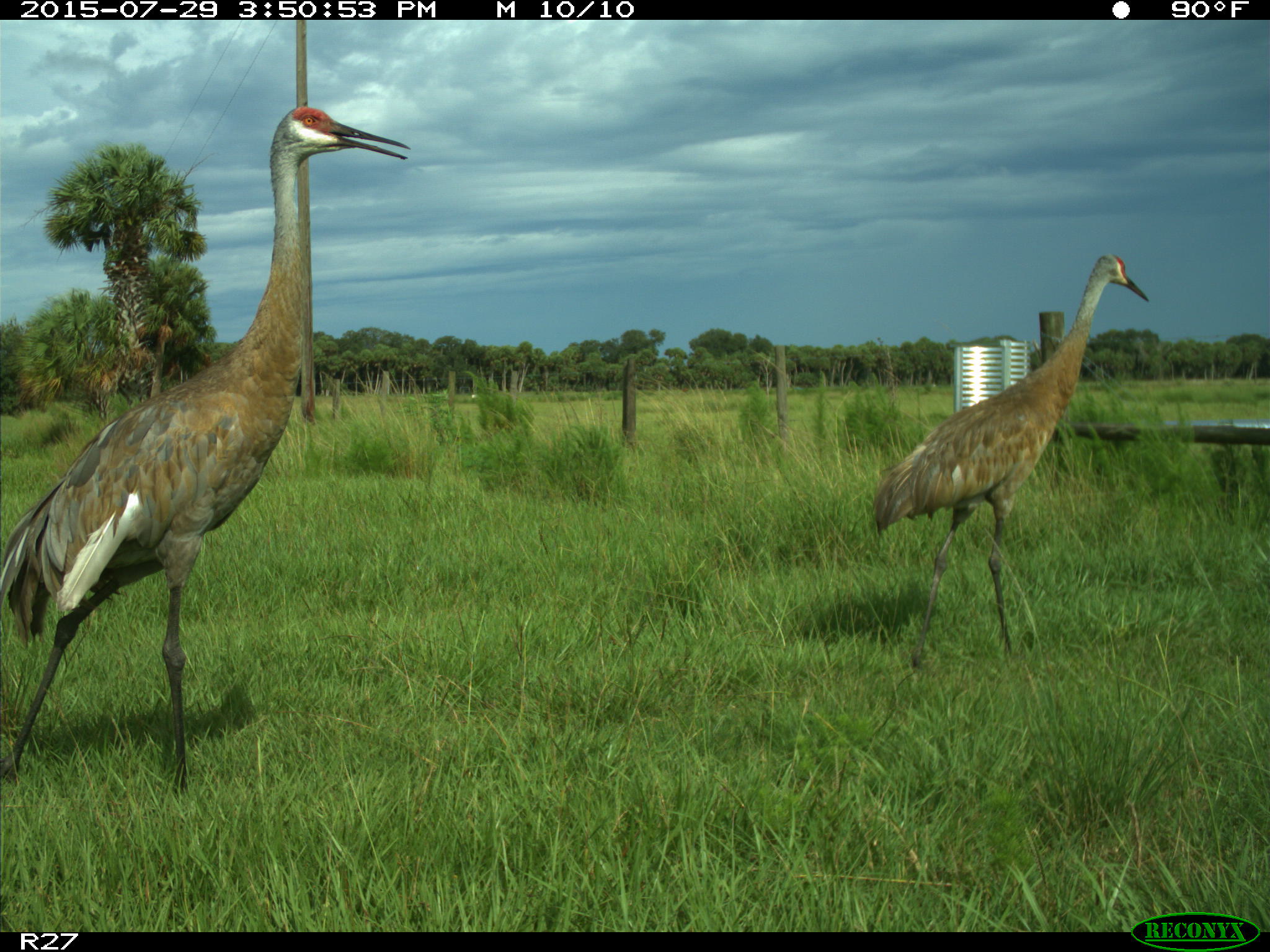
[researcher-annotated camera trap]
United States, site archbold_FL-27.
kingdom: Animalia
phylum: Chordata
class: Aves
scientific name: Aves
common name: birds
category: unidentified bird